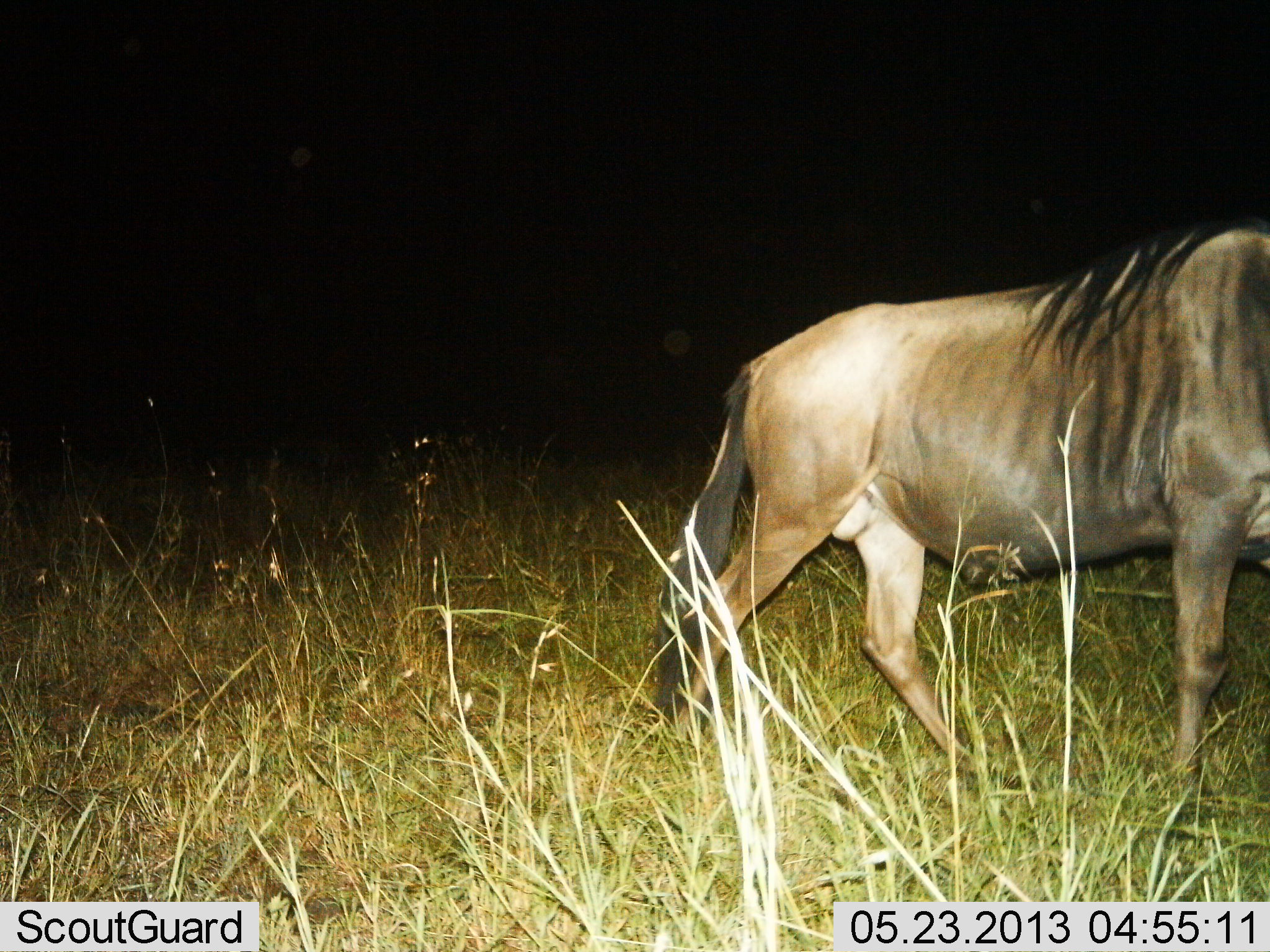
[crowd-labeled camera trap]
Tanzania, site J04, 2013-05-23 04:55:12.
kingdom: Animalia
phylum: Chordata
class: Mammalia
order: Artiodactyla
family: Bovidae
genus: Connochaetes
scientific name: Connochaetes taurinus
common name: blue wildebeest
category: wildebeest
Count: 1.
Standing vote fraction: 18%.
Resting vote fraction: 0%.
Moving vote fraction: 82%.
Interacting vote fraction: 0%.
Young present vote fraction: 0%.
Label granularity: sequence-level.